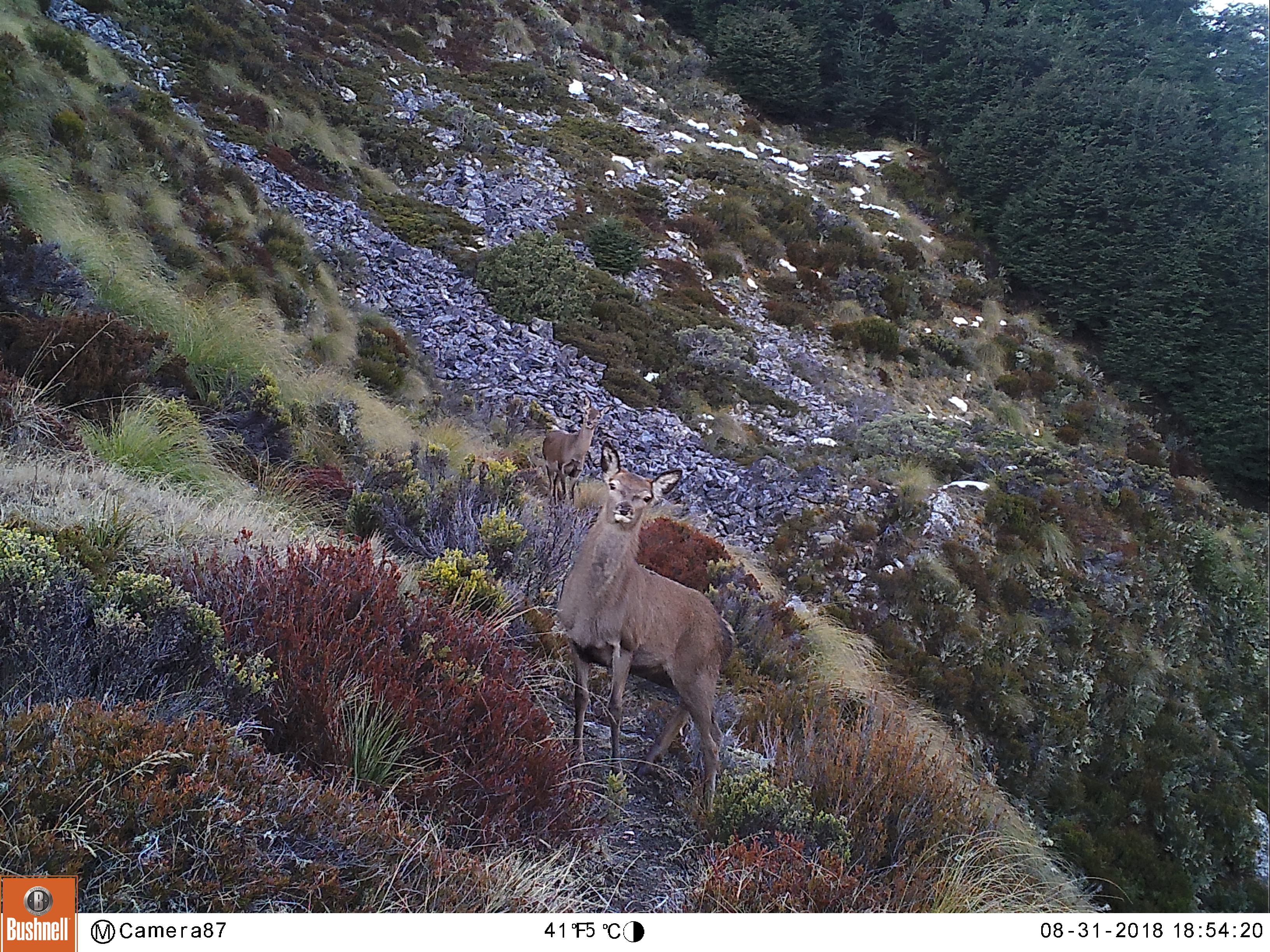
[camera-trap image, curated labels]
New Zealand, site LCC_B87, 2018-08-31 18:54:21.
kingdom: Animalia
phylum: Chordata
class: Mammalia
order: Artiodactyla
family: Cervidae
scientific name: Cervidae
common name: deer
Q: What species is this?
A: Deer (Cervidae).